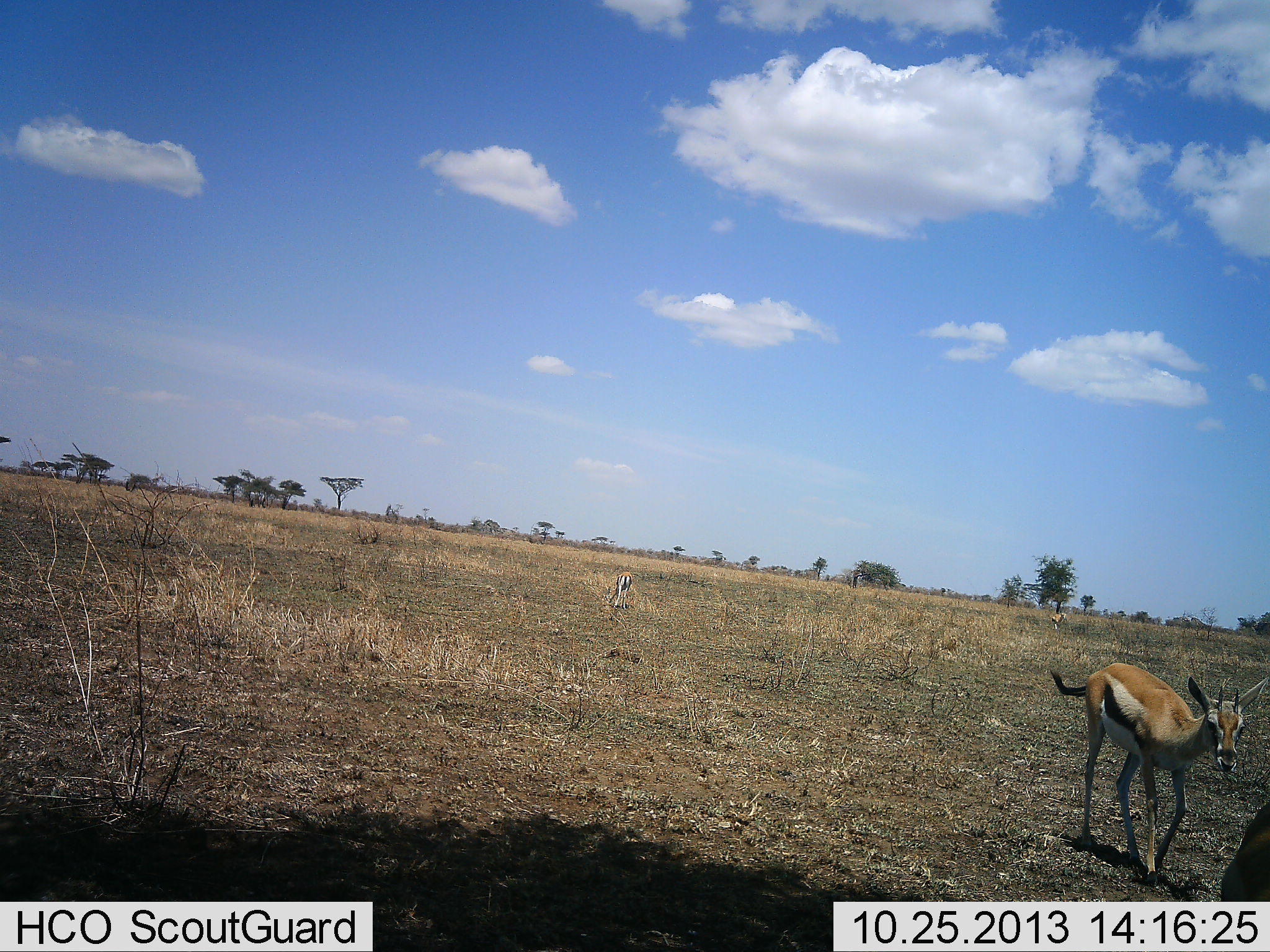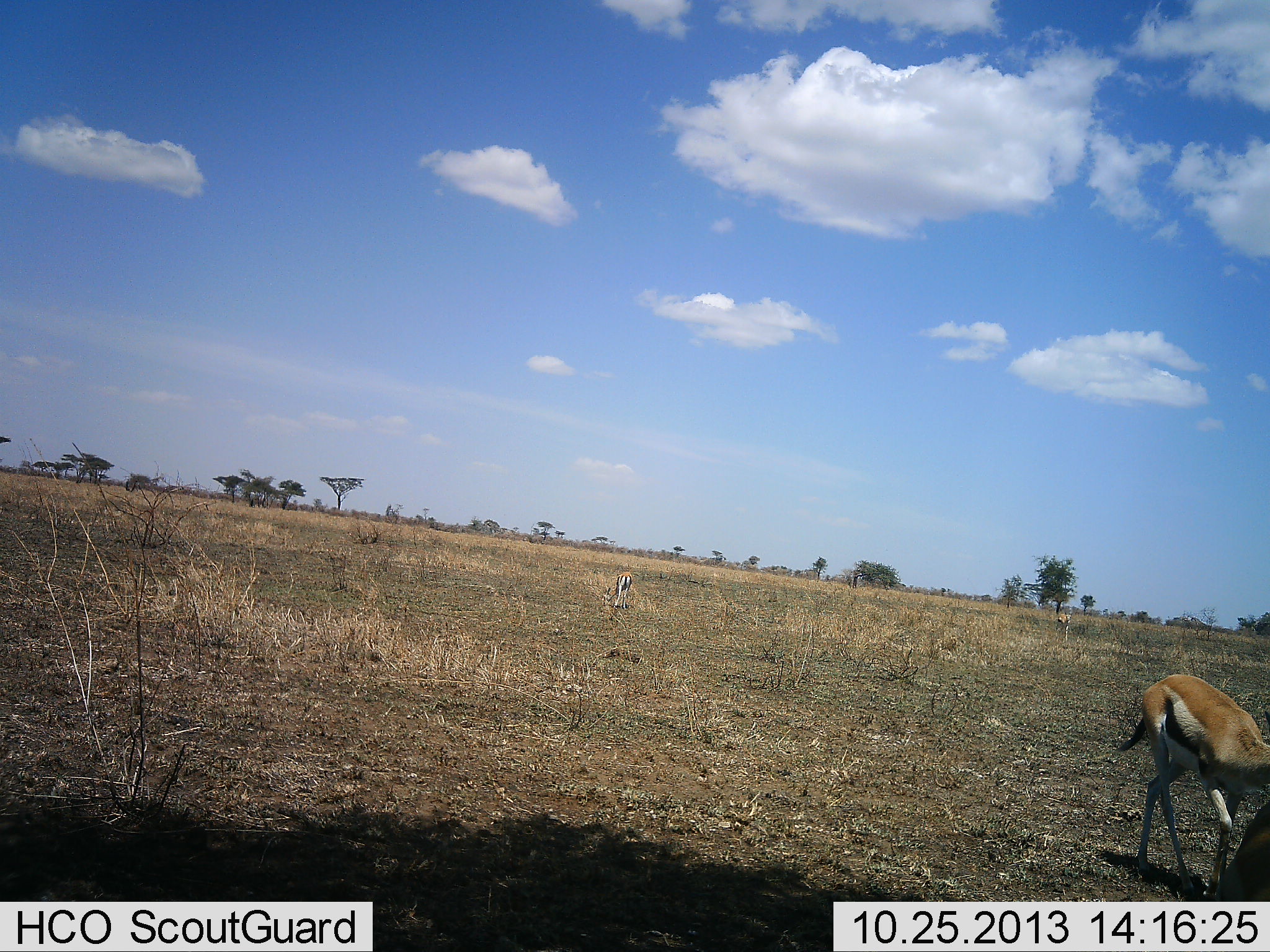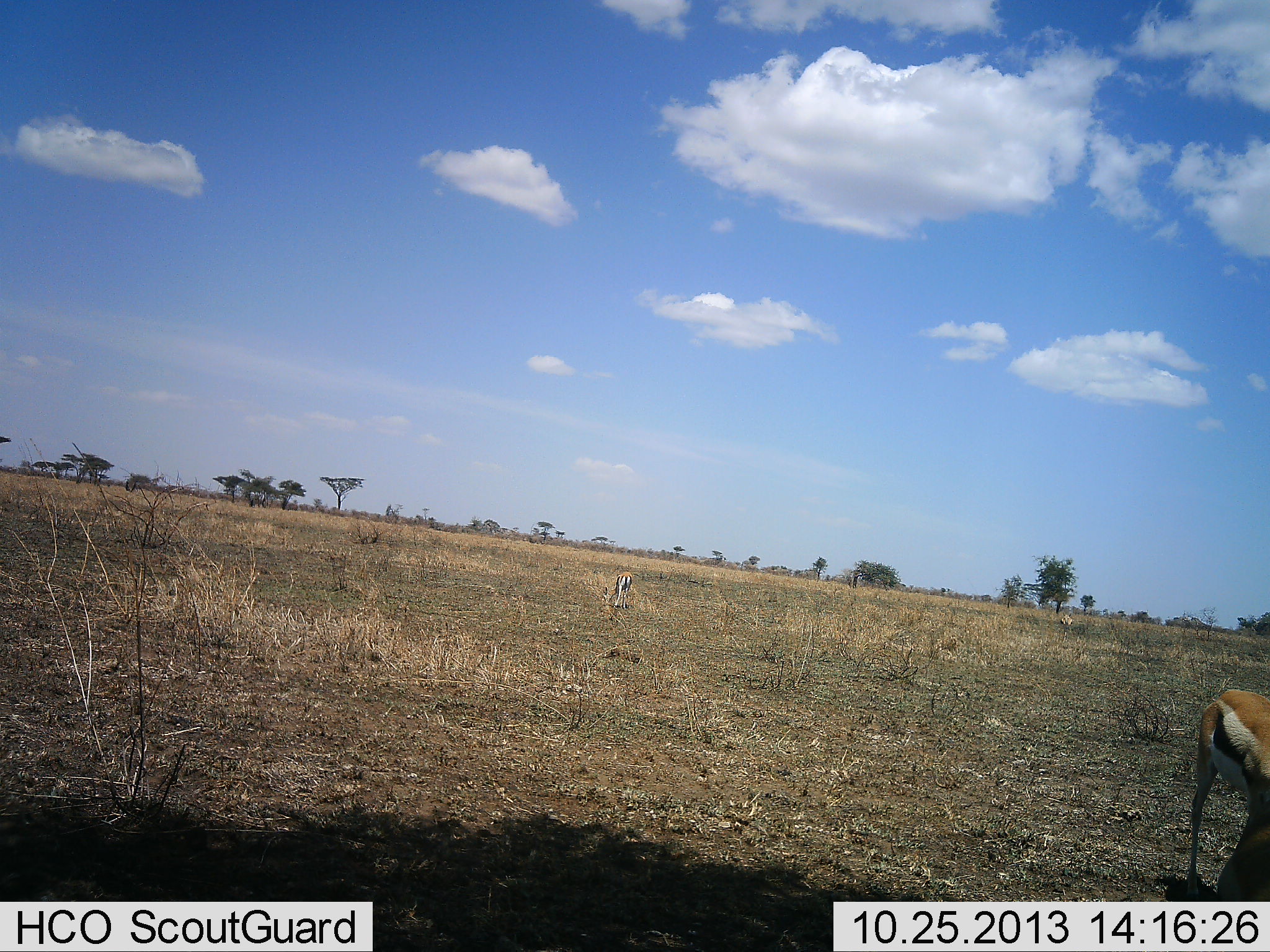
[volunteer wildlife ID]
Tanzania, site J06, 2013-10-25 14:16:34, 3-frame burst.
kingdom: Animalia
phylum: Chordata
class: Mammalia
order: Artiodactyla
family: Bovidae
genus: Eudorcas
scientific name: Eudorcas thomsonii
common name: thomson's gazelle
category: gazellethomsons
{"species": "gazellethomsons (thomson's gazelle) (Eudorcas thomsonii)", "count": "2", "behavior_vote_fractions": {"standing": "23%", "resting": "7%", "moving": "80%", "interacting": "0%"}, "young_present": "0%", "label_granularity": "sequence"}